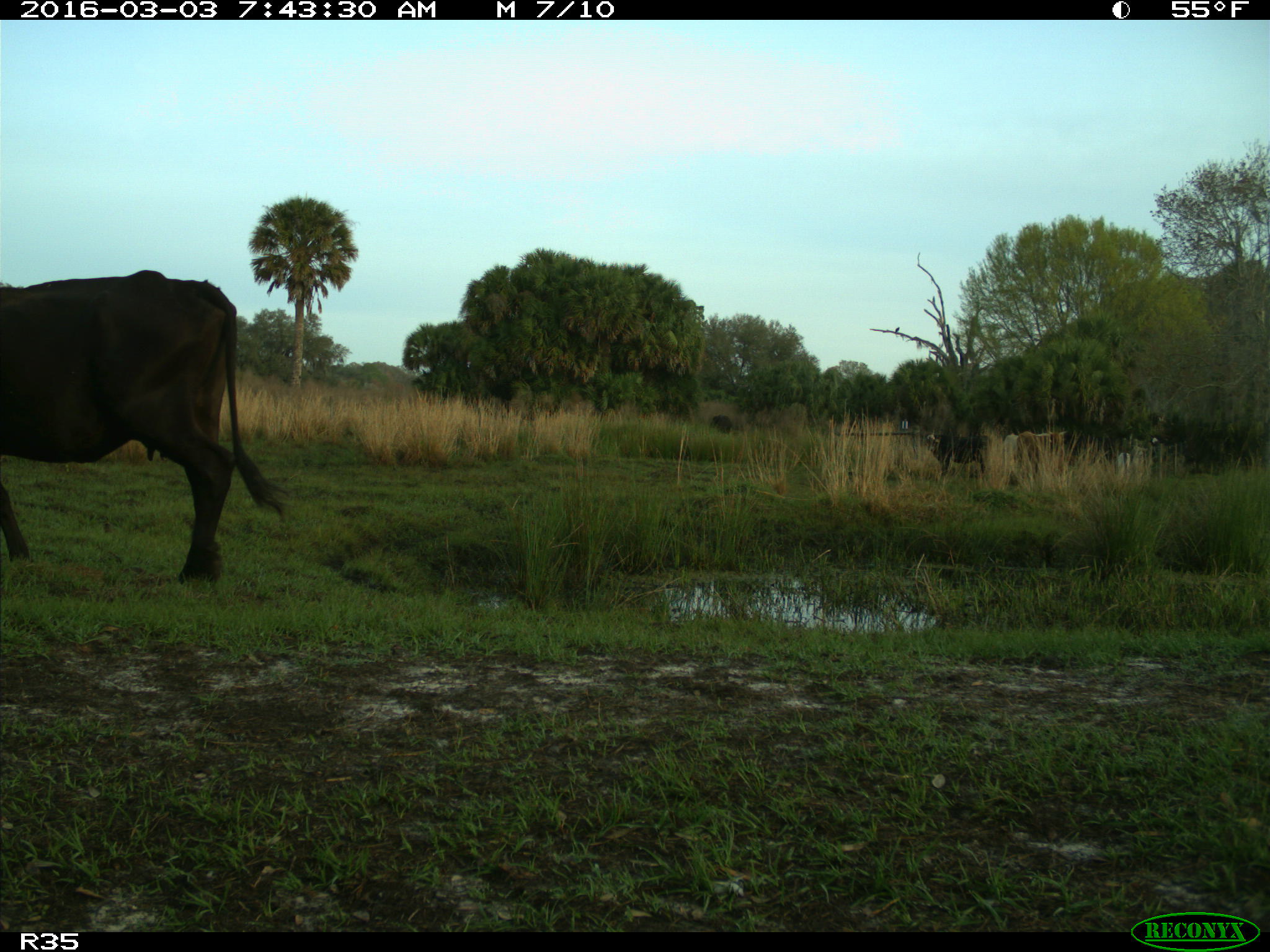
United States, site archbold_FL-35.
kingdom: Animalia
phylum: Chordata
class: Mammalia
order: Artiodactyla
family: Bovidae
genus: Bos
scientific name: Bos taurus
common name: domestic cow